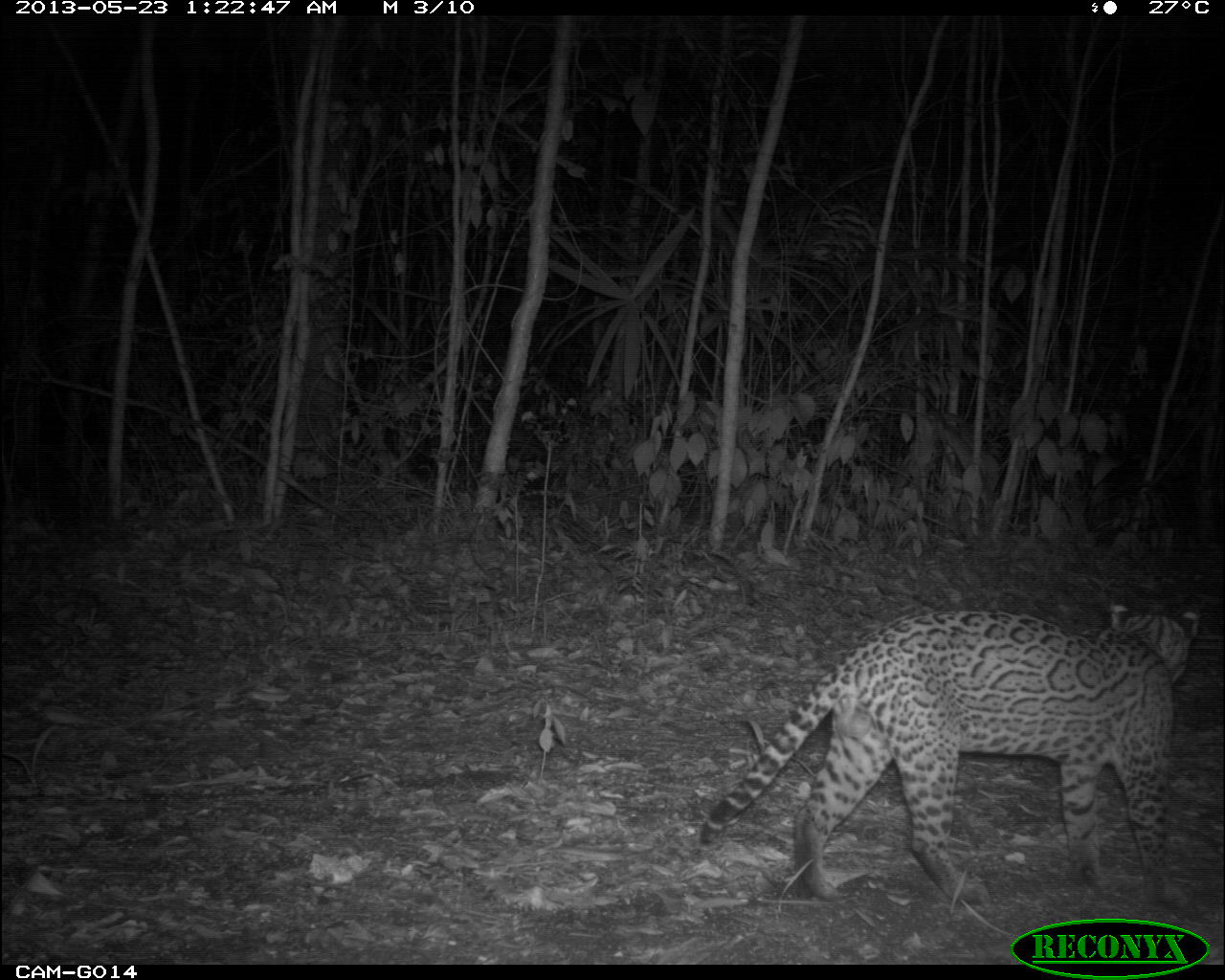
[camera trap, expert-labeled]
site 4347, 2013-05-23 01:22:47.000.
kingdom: Animalia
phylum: Chordata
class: Mammalia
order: Carnivora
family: Felidae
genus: Leopardus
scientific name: Leopardus pardalis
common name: ocelot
Leopardus pardalis (ocelot), count 1, sex male.